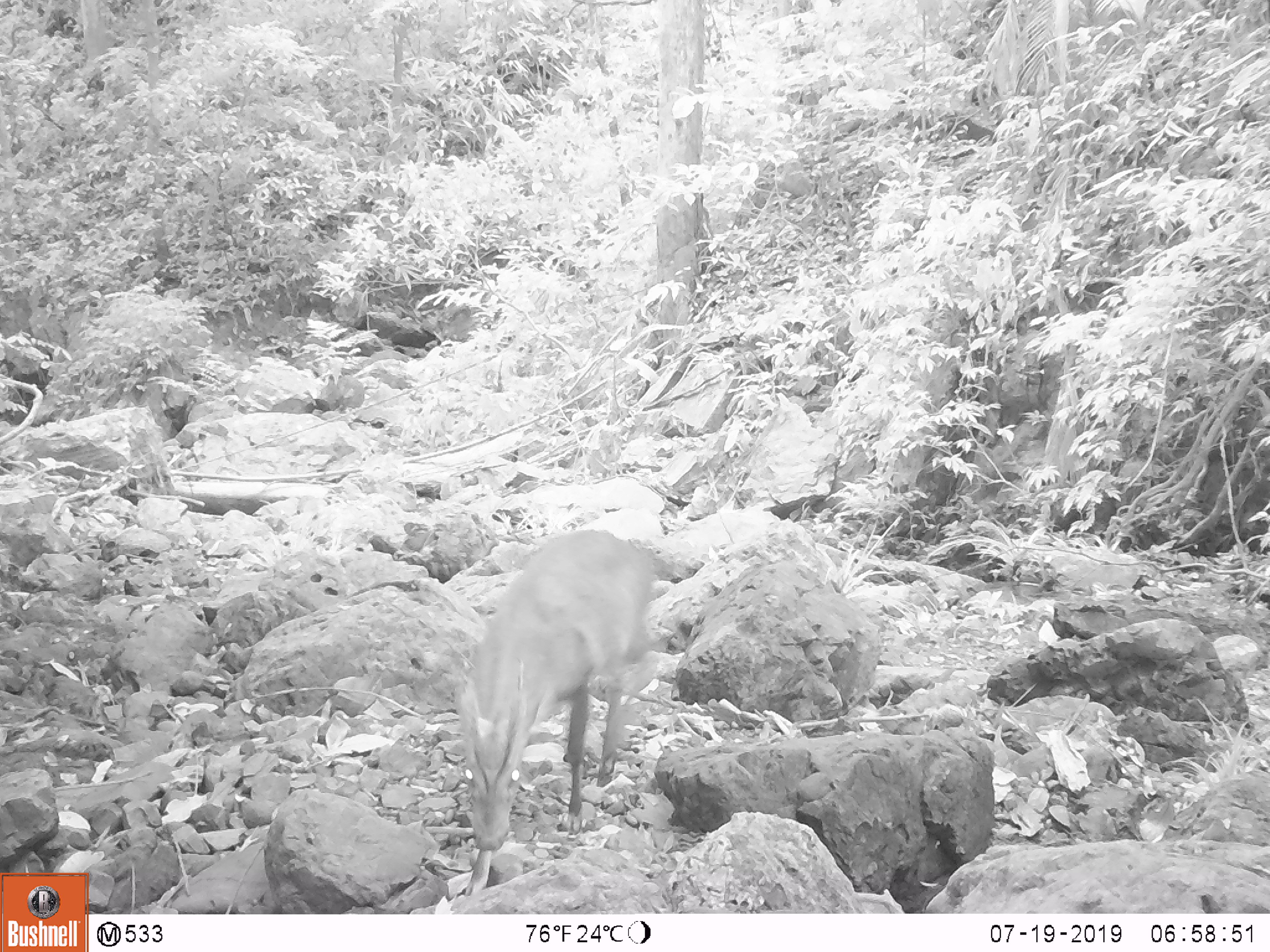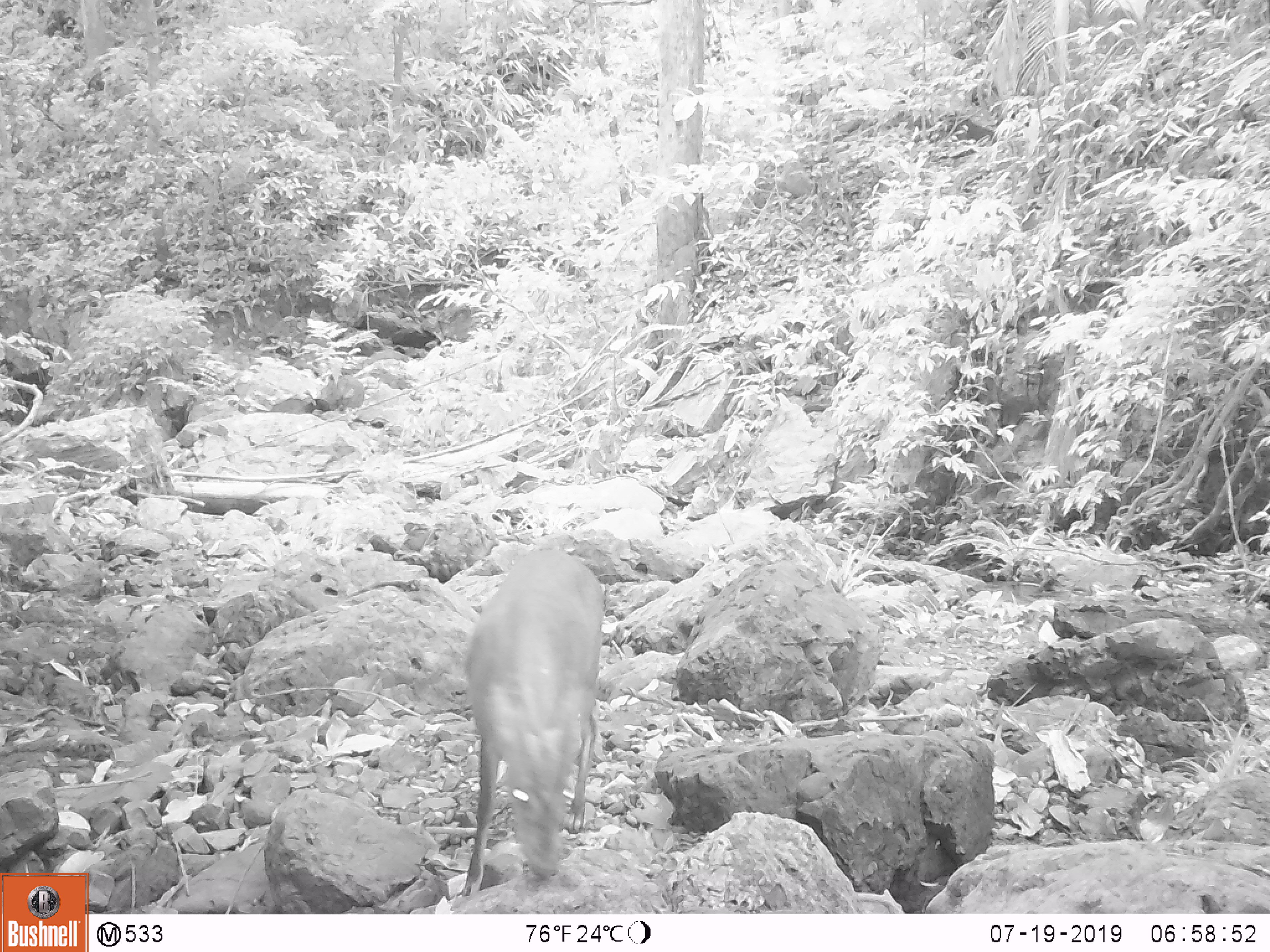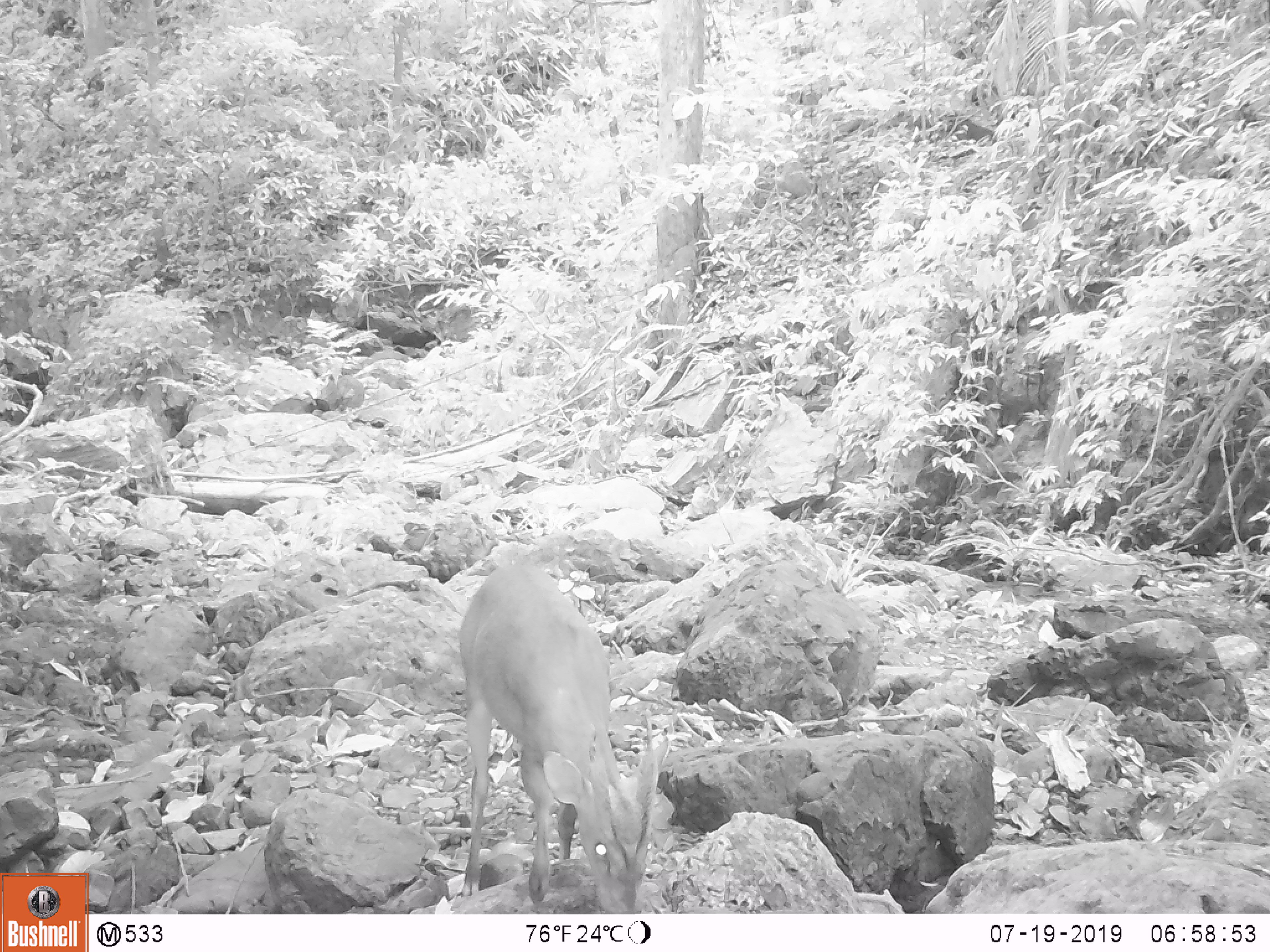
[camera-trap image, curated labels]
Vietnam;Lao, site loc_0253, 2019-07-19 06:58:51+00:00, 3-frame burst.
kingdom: Animalia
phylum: Chordata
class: Mammalia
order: Artiodactyla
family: Cervidae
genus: Muntiacus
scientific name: Muntiacus rooseveltorum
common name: roosevelt's muntjac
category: roosevelts muntjac group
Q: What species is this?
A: Roosevelts muntjac group (roosevelt's muntjac) (Muntiacus rooseveltorum).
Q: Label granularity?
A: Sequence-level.